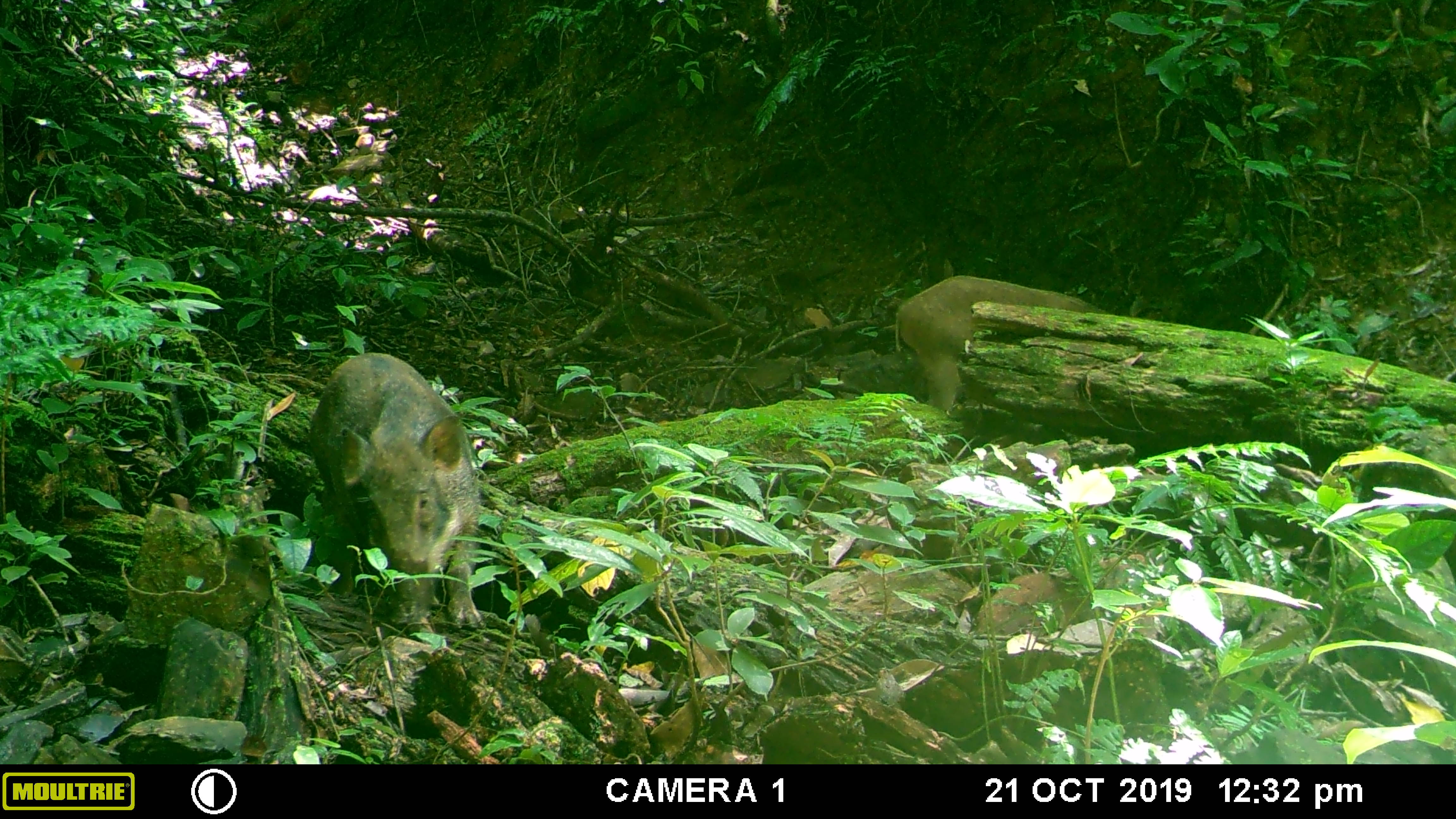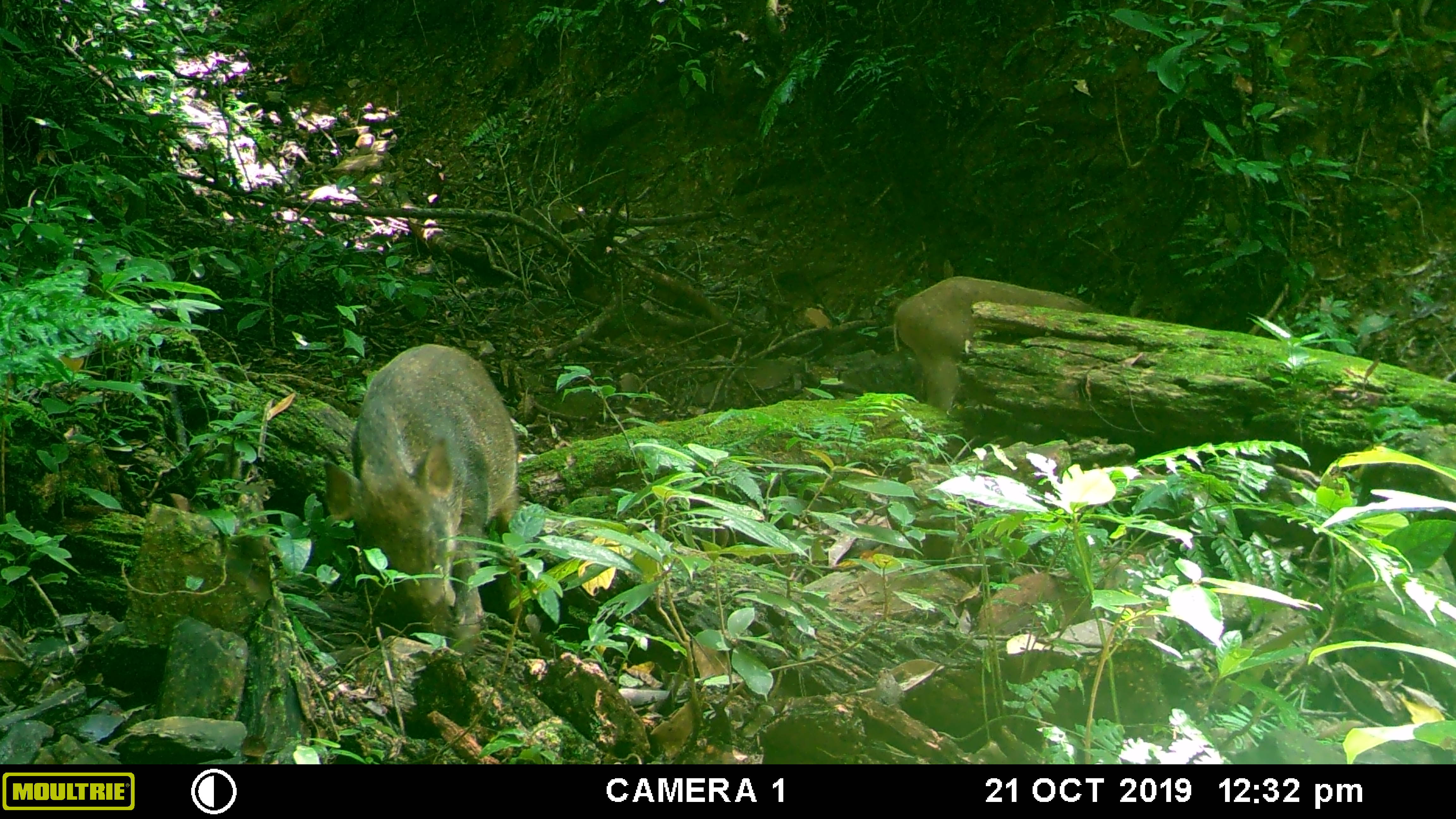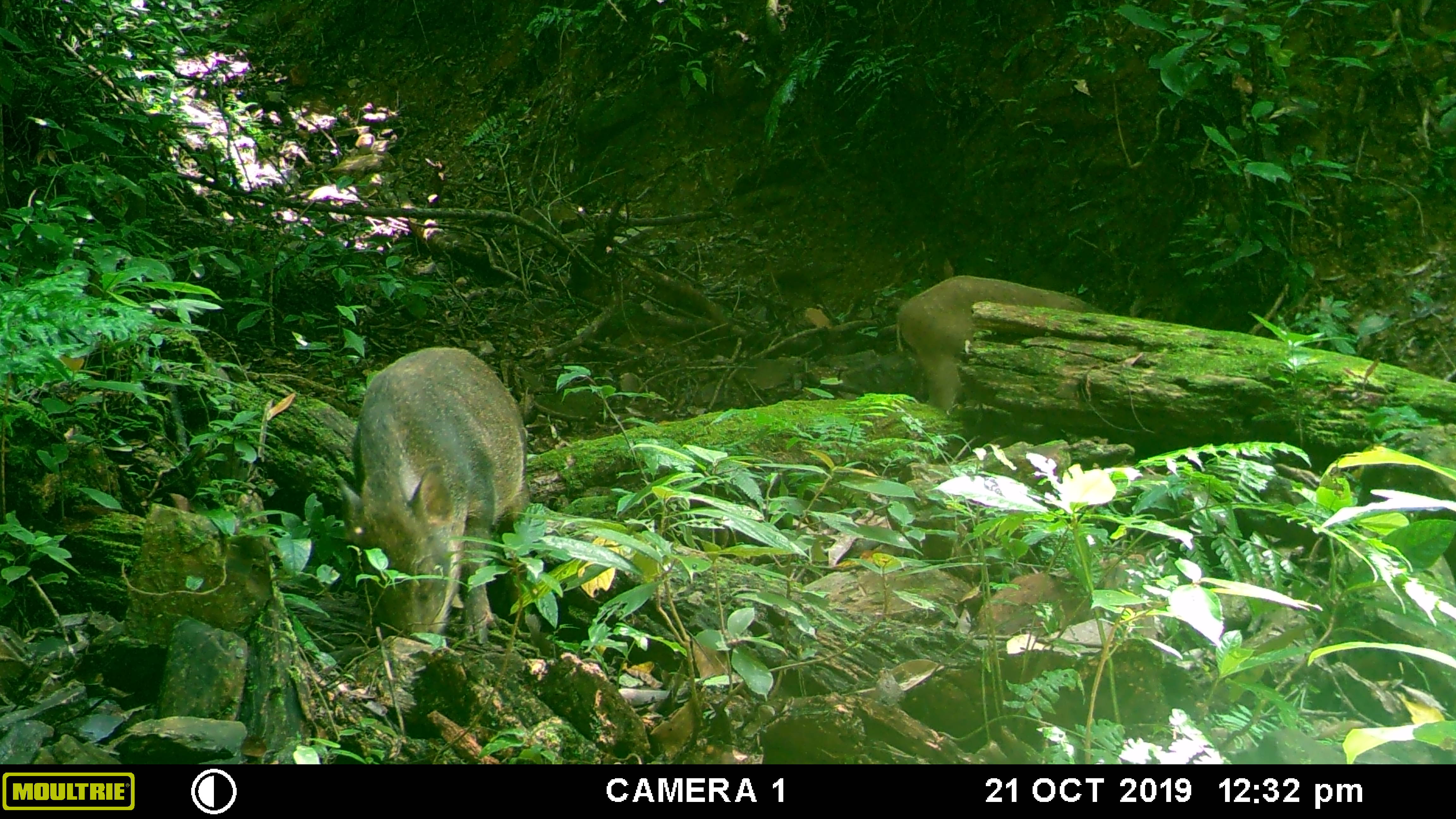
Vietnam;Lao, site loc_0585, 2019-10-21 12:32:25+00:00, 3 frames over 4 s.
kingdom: Animalia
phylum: Chordata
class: Mammalia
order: Artiodactyla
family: Suidae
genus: Sus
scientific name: Sus scrofa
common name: eurasian wild pig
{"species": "eurasian wild pig (Sus scrofa)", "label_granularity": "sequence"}